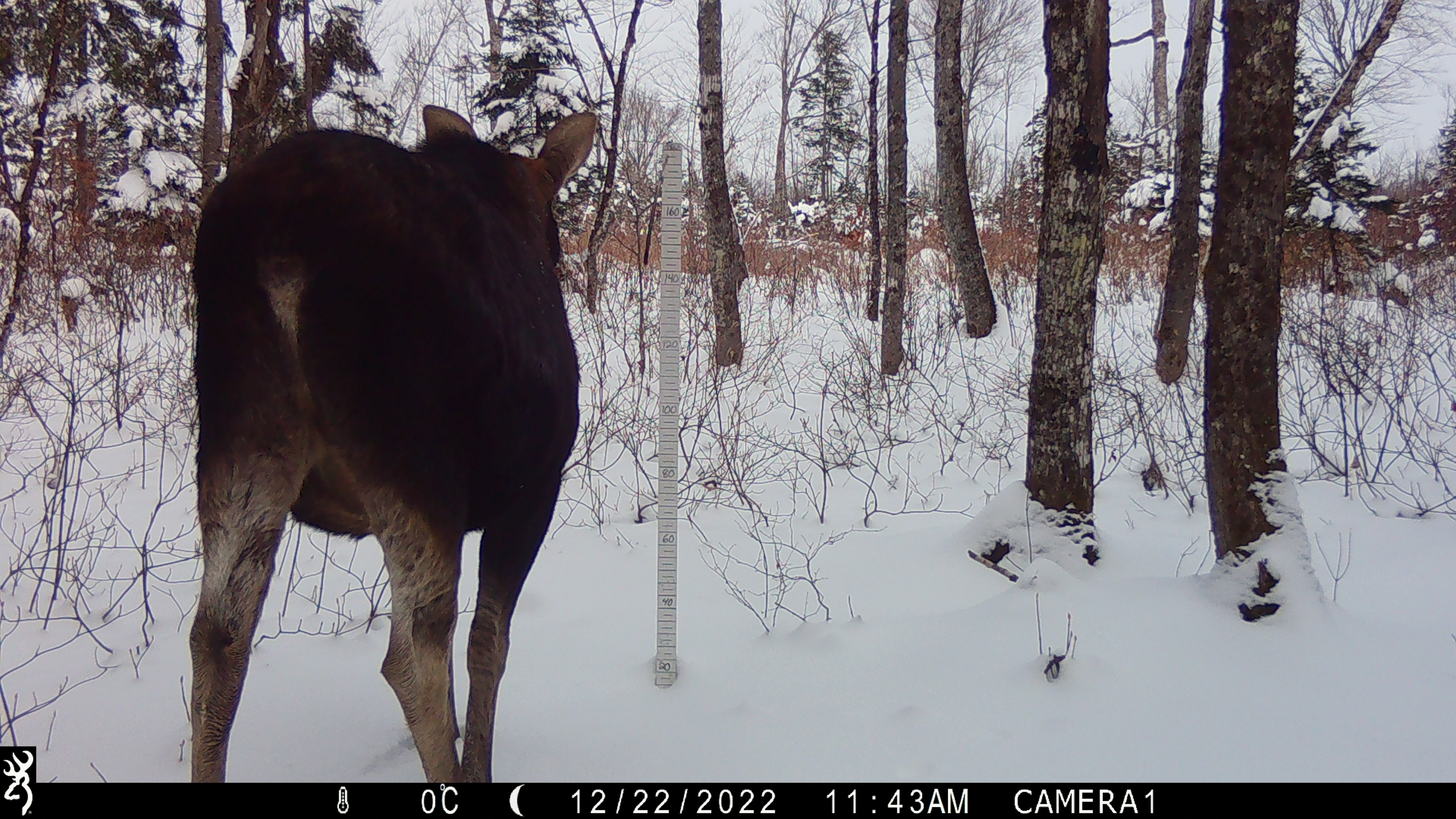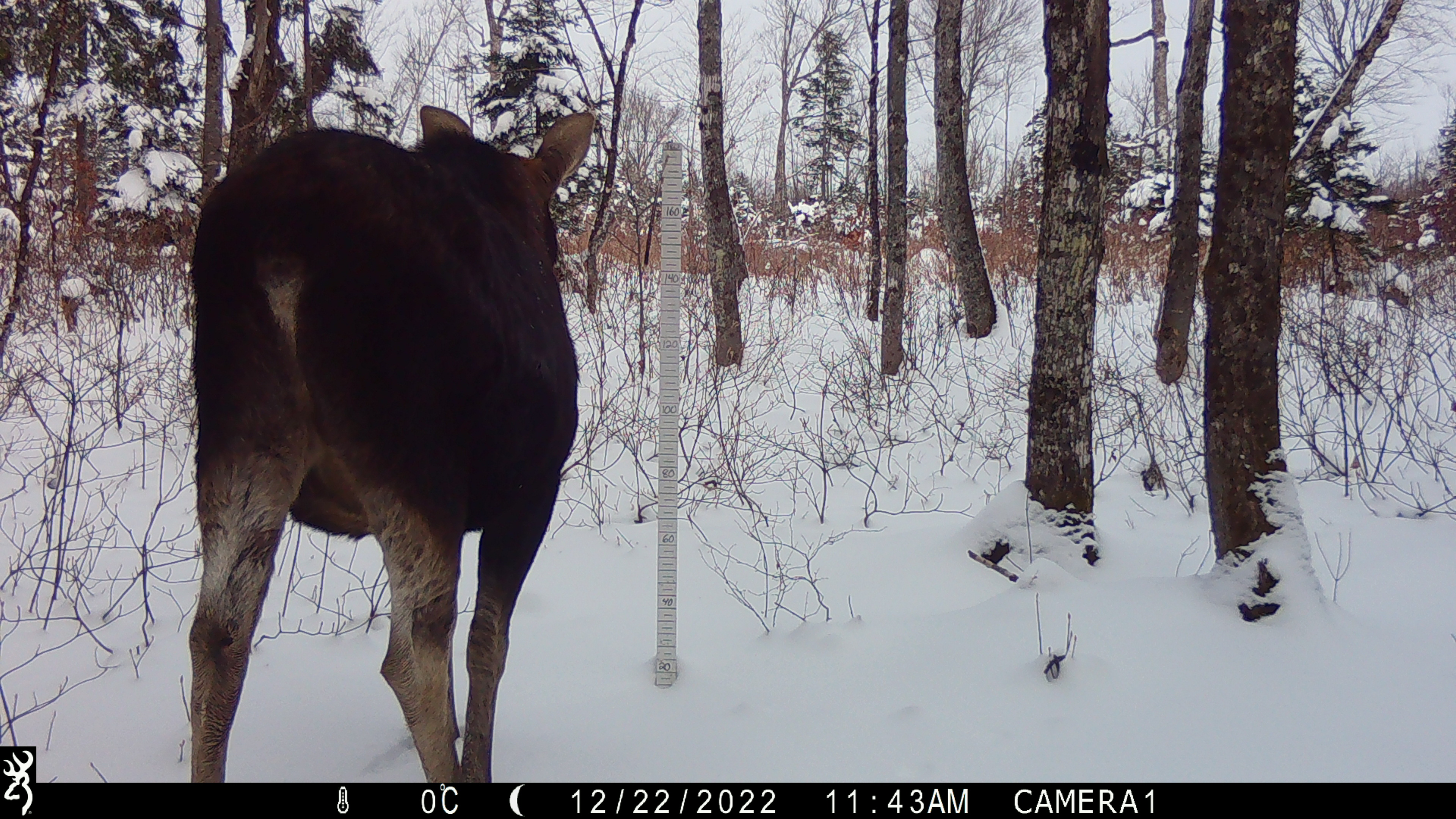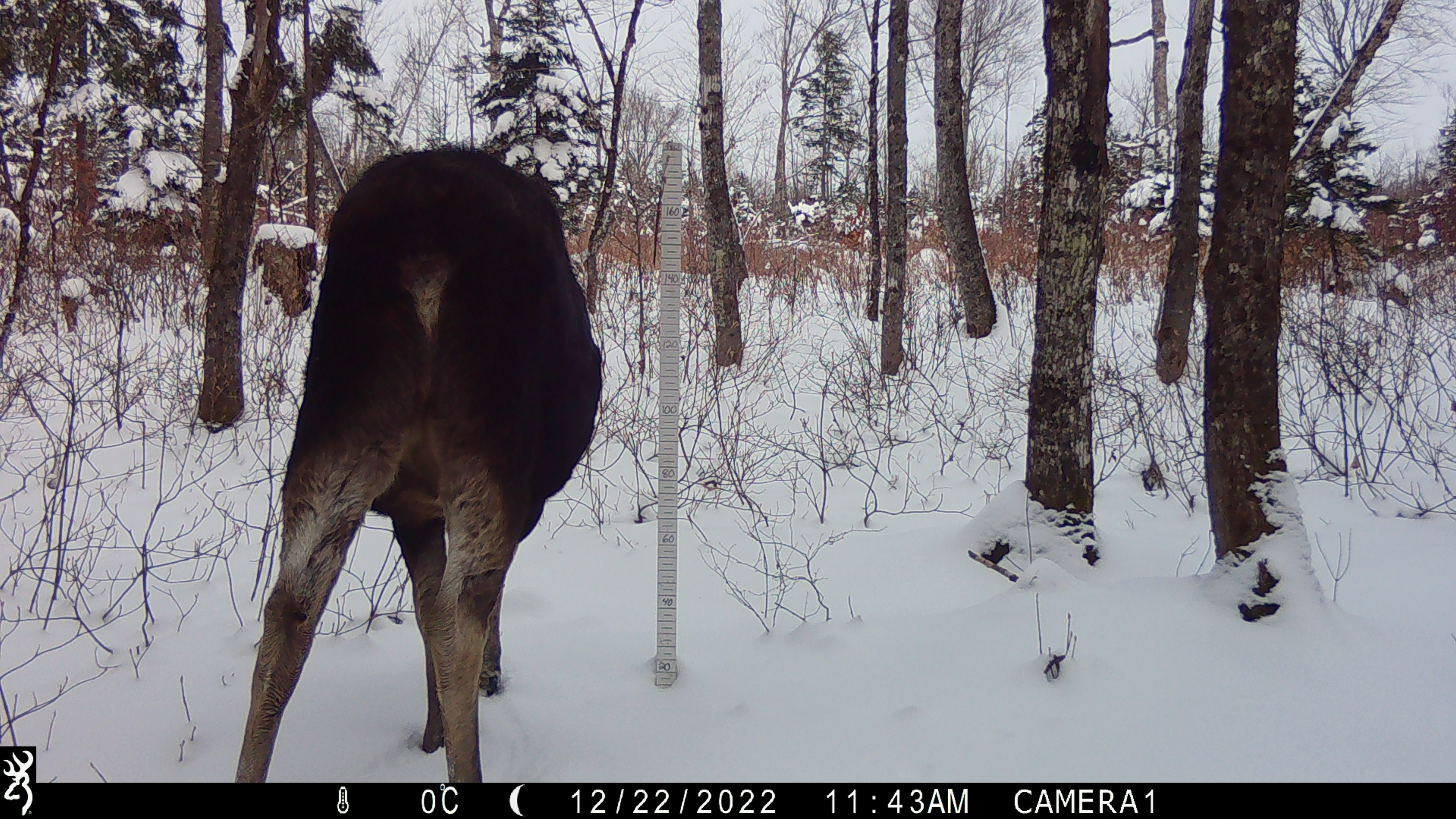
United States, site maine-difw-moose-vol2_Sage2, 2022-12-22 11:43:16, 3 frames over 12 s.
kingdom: Animalia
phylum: Chordata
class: Mammalia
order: Artiodactyla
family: Cervidae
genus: Alces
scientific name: Alces alces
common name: moose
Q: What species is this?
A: Moose (Alces alces).